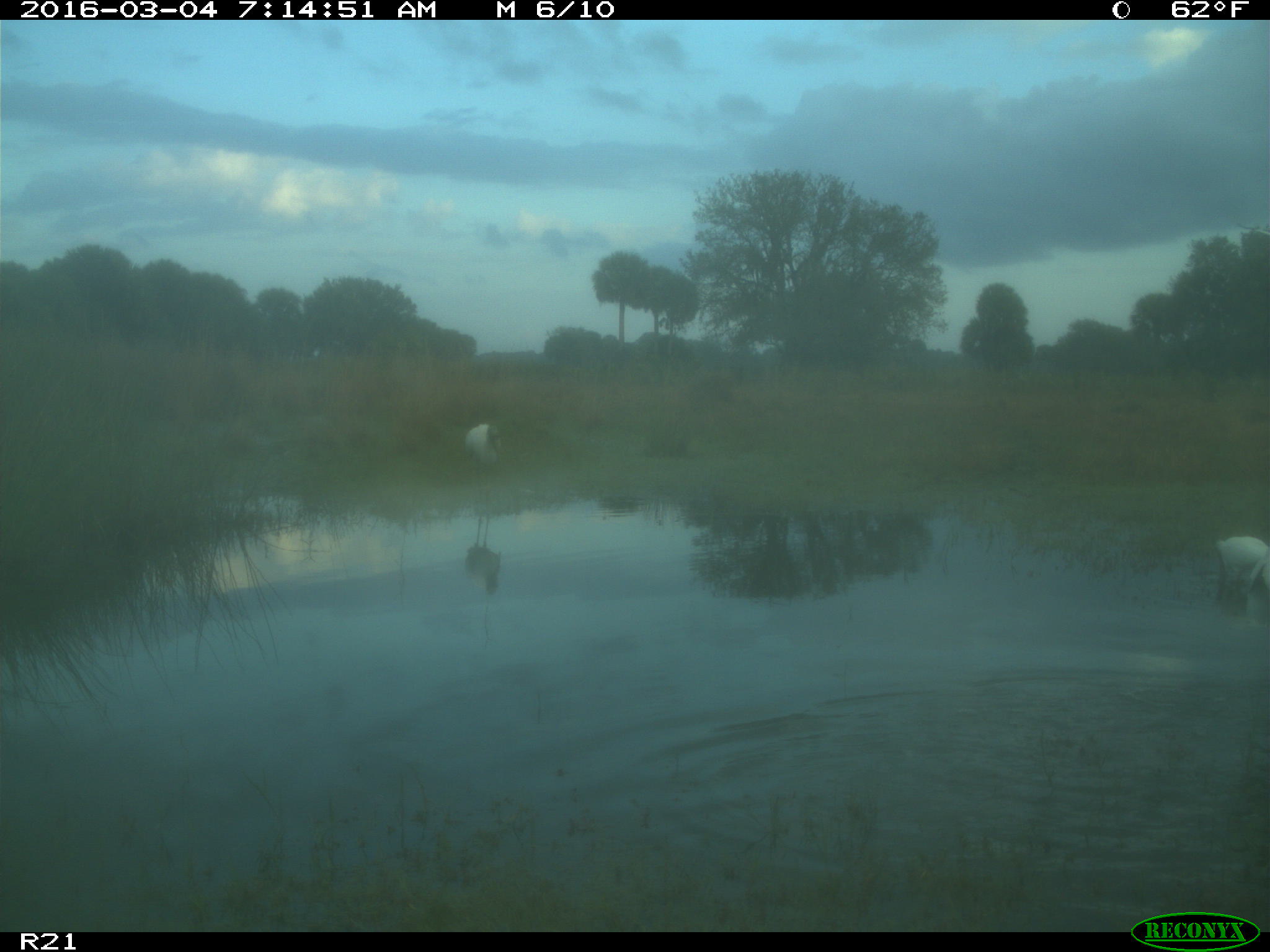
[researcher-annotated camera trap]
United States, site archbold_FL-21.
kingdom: Animalia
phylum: Chordata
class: Aves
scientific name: Aves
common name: birds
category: unidentified bird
Unidentified bird (birds) (Aves).